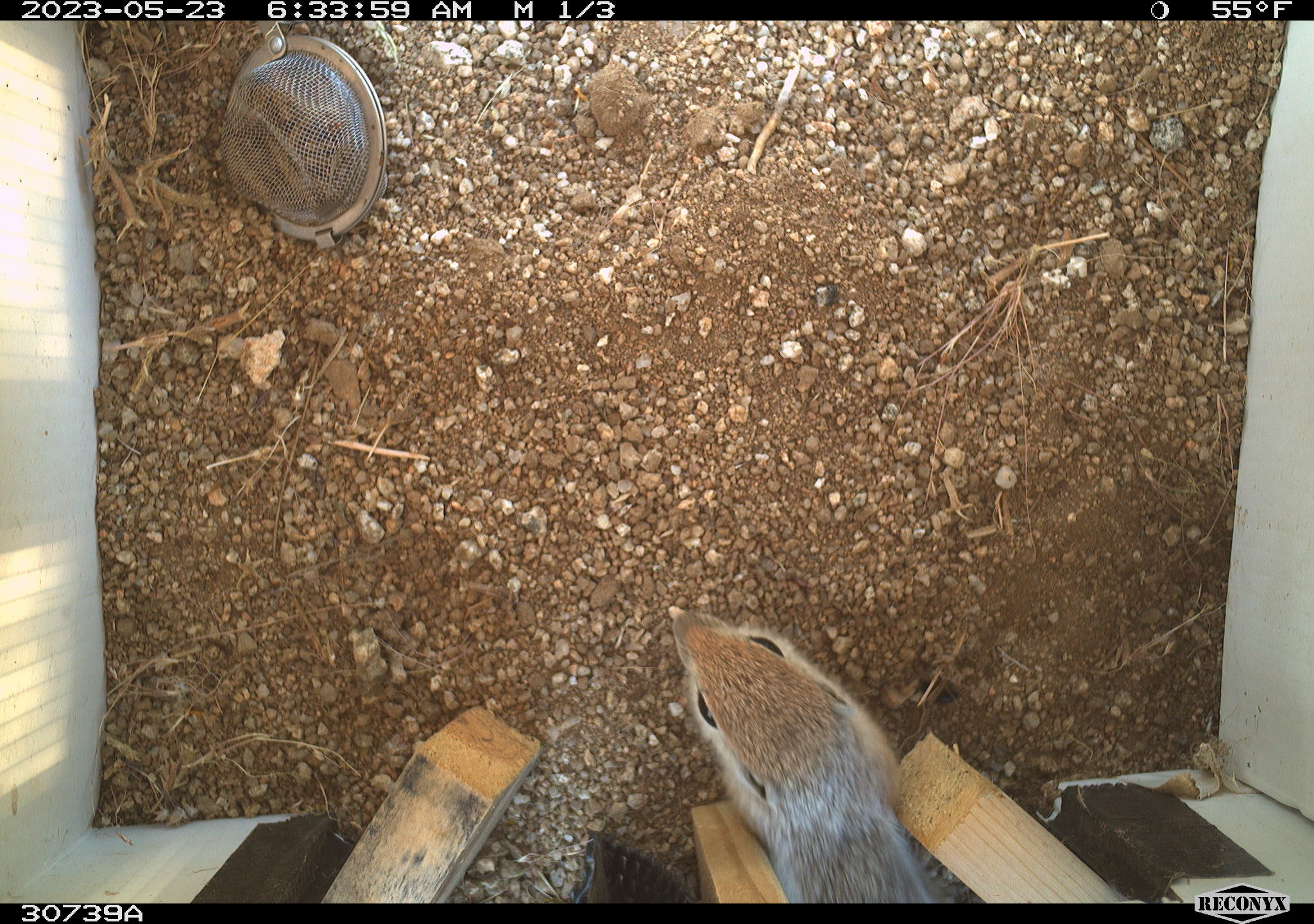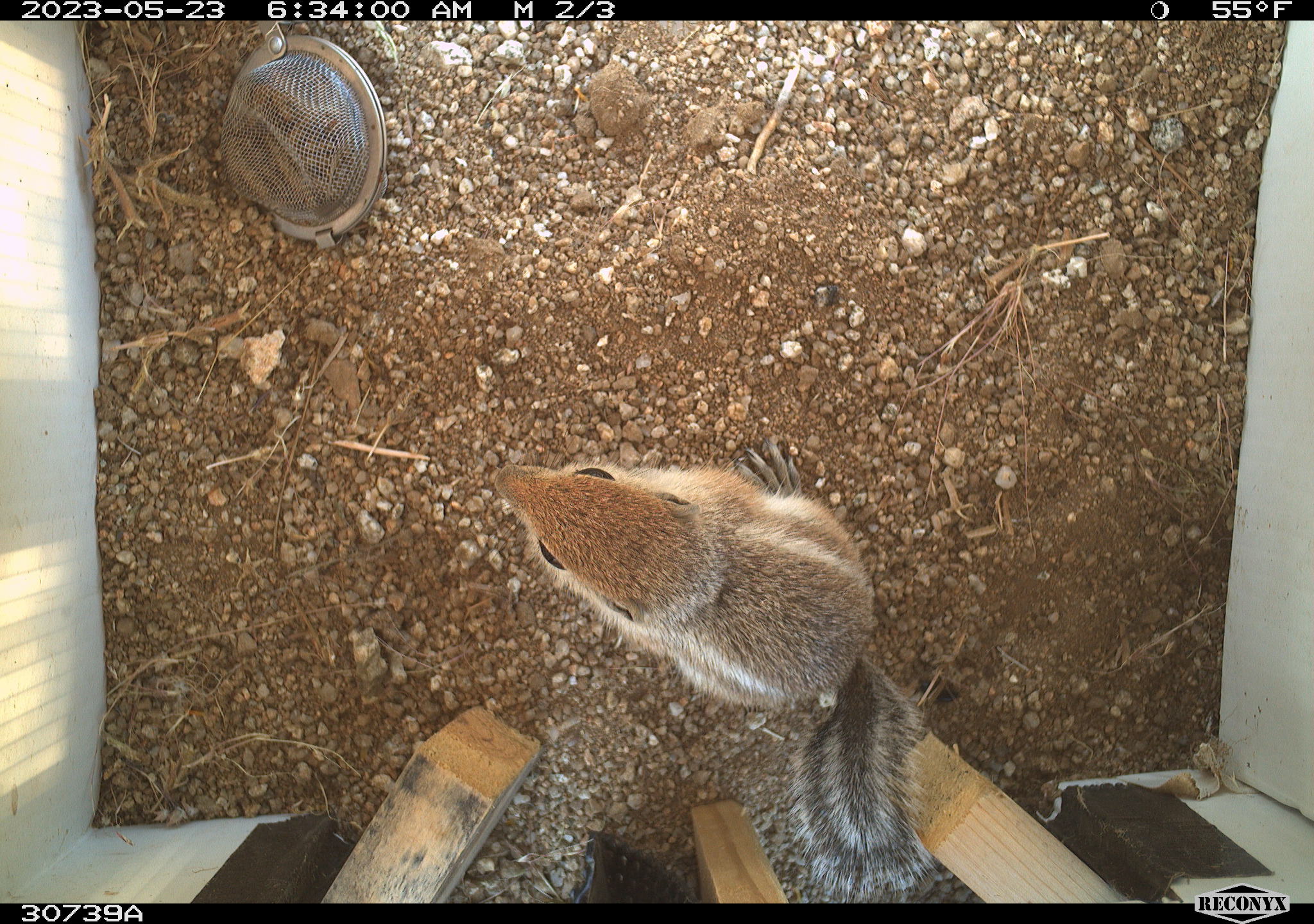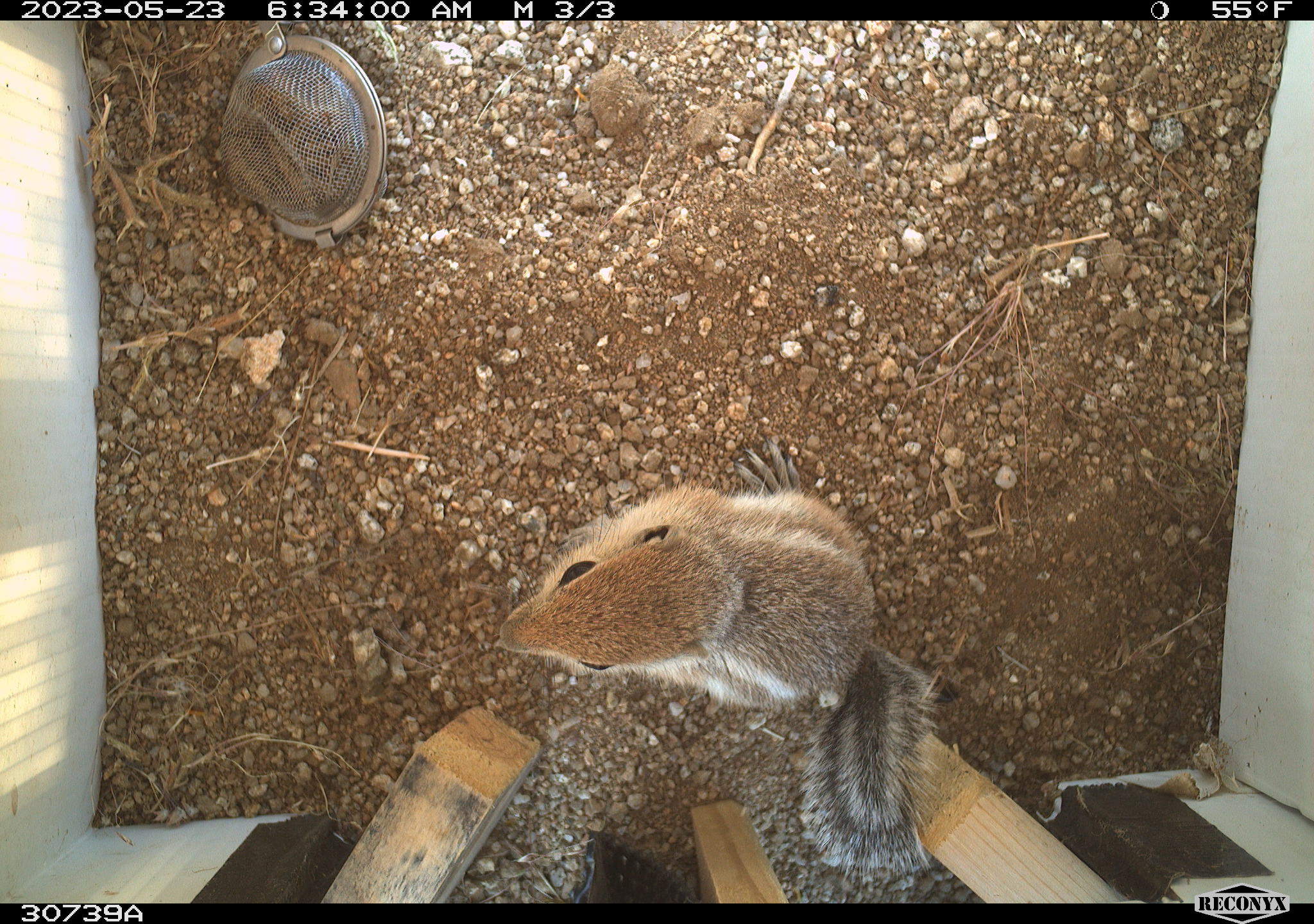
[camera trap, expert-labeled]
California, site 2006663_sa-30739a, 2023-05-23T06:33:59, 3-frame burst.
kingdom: Animalia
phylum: Chordata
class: Mammalia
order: Rodentia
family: Sciuridae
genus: Ammospermophilus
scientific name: Ammospermophilus leucurus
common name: white-tailed antelope squirrel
White-tailed antelope squirrel (Ammospermophilus leucurus).